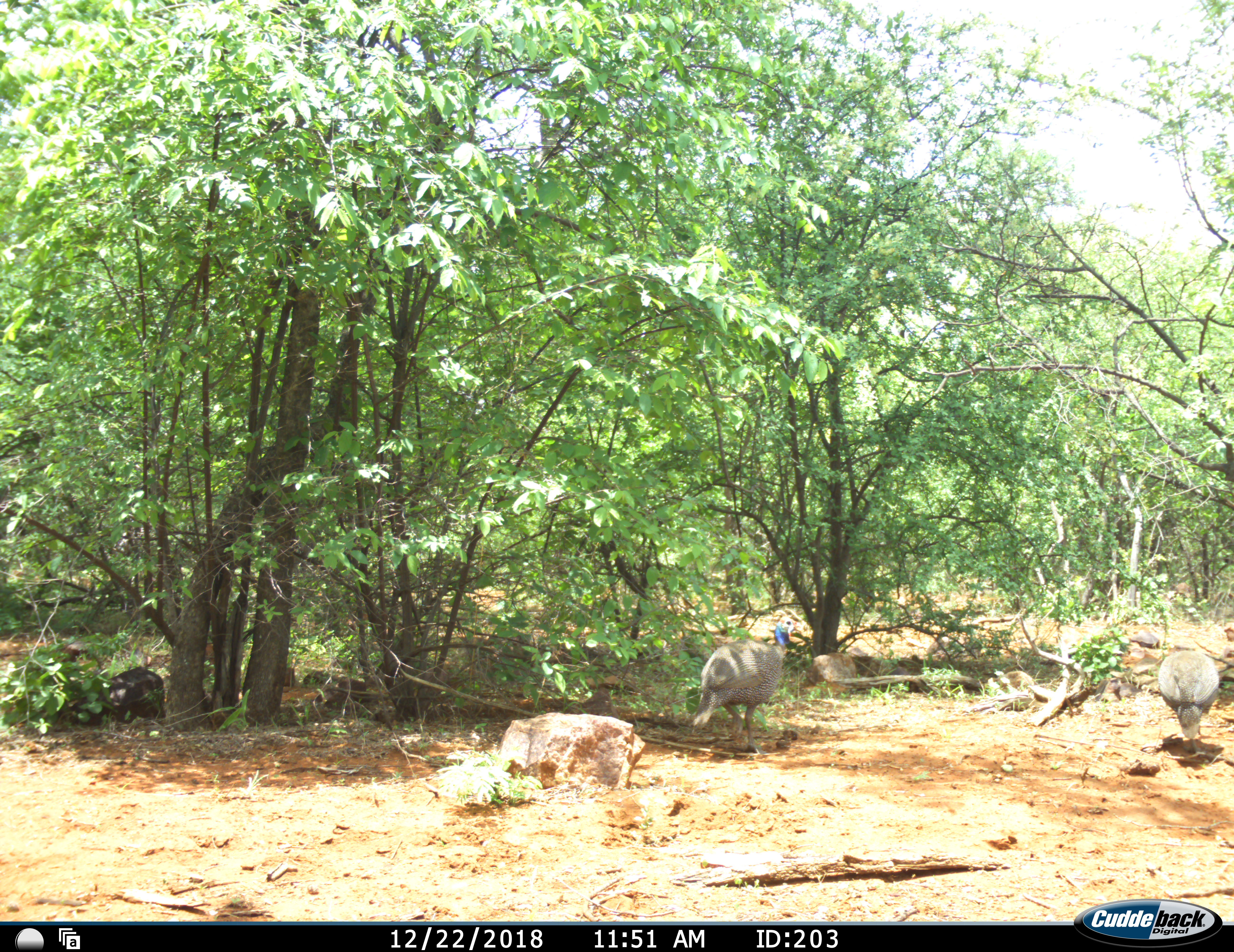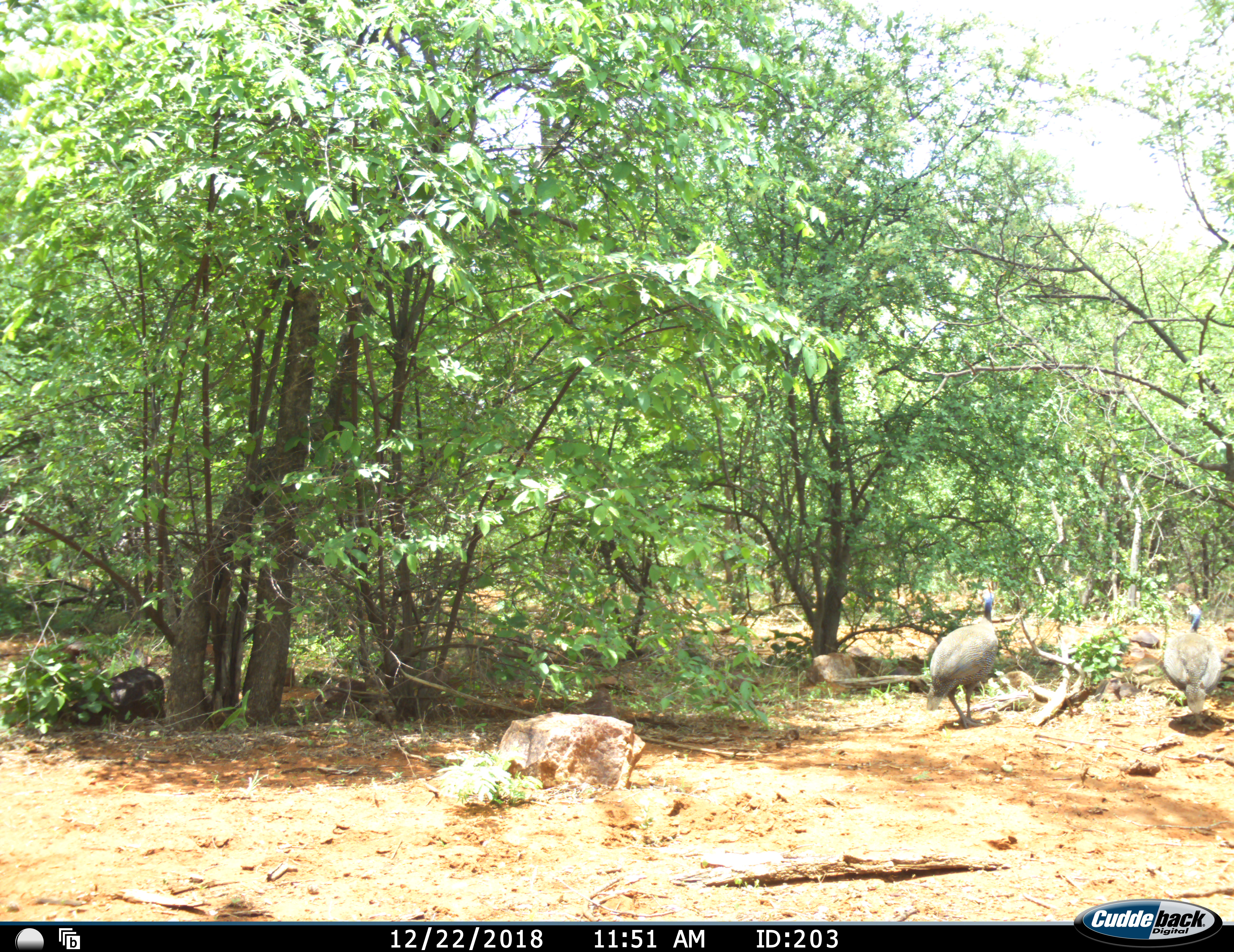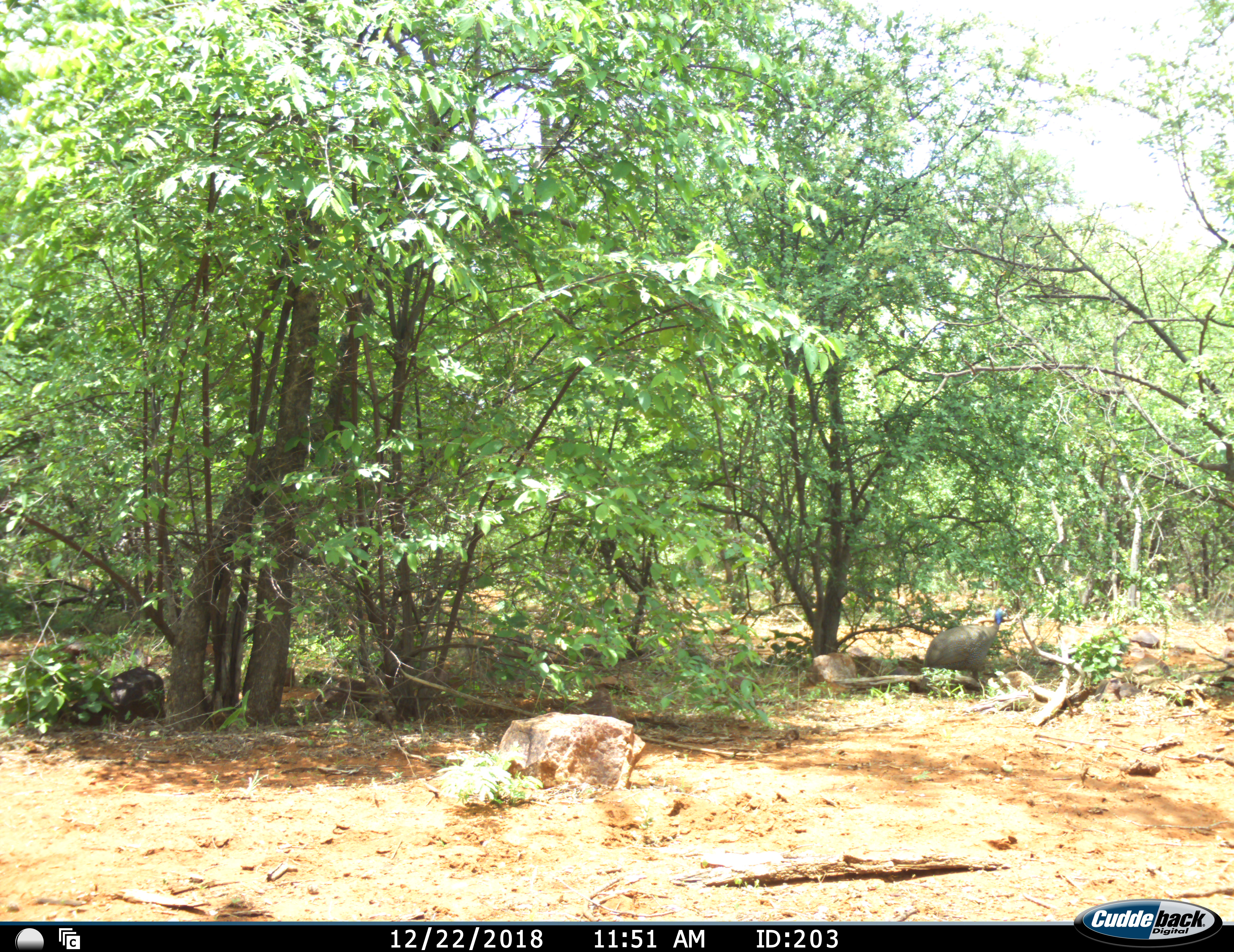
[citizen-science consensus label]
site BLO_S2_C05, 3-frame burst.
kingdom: Animalia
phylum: Chordata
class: Aves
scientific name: Aves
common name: bird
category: birdother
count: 2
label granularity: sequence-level